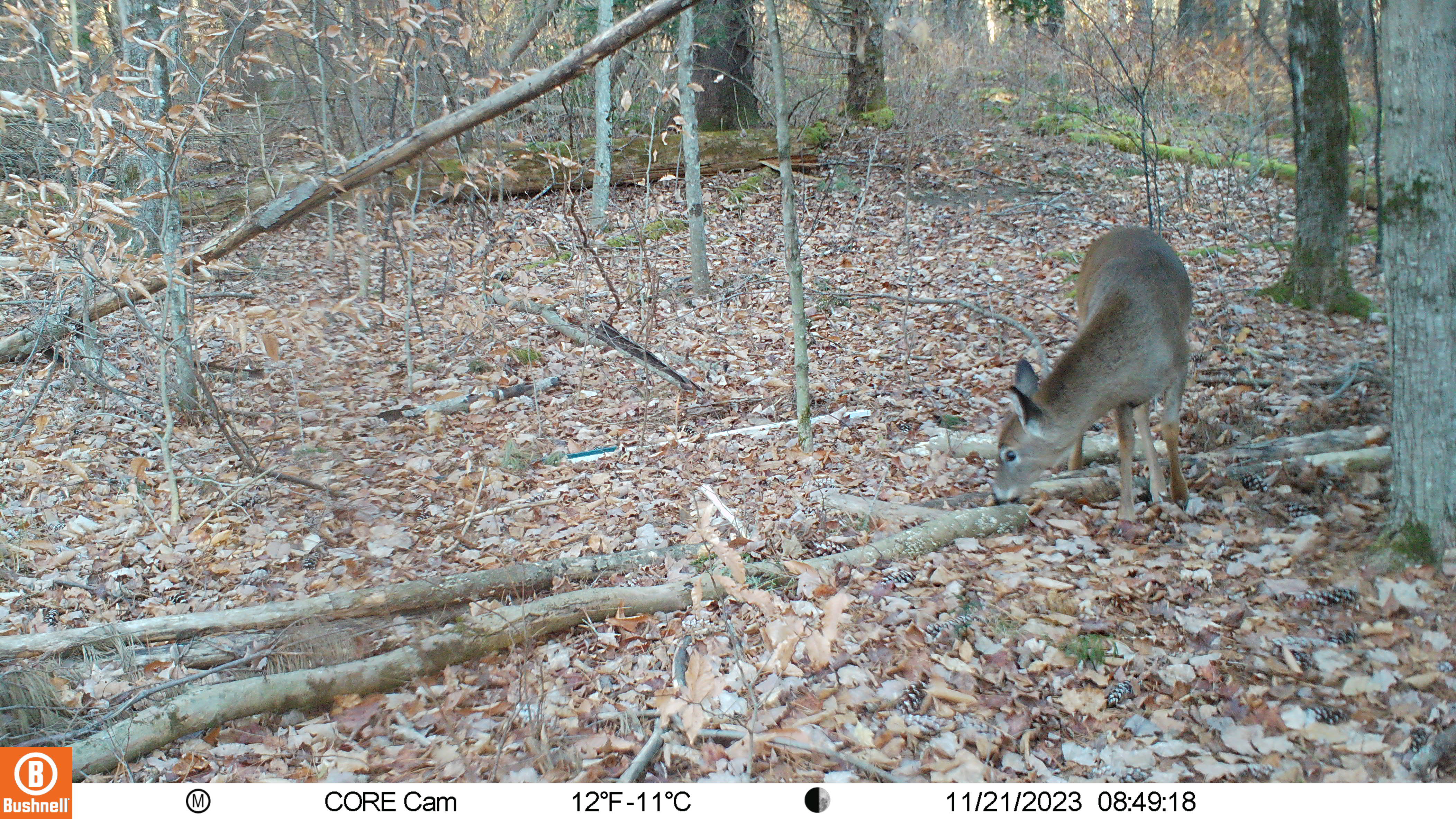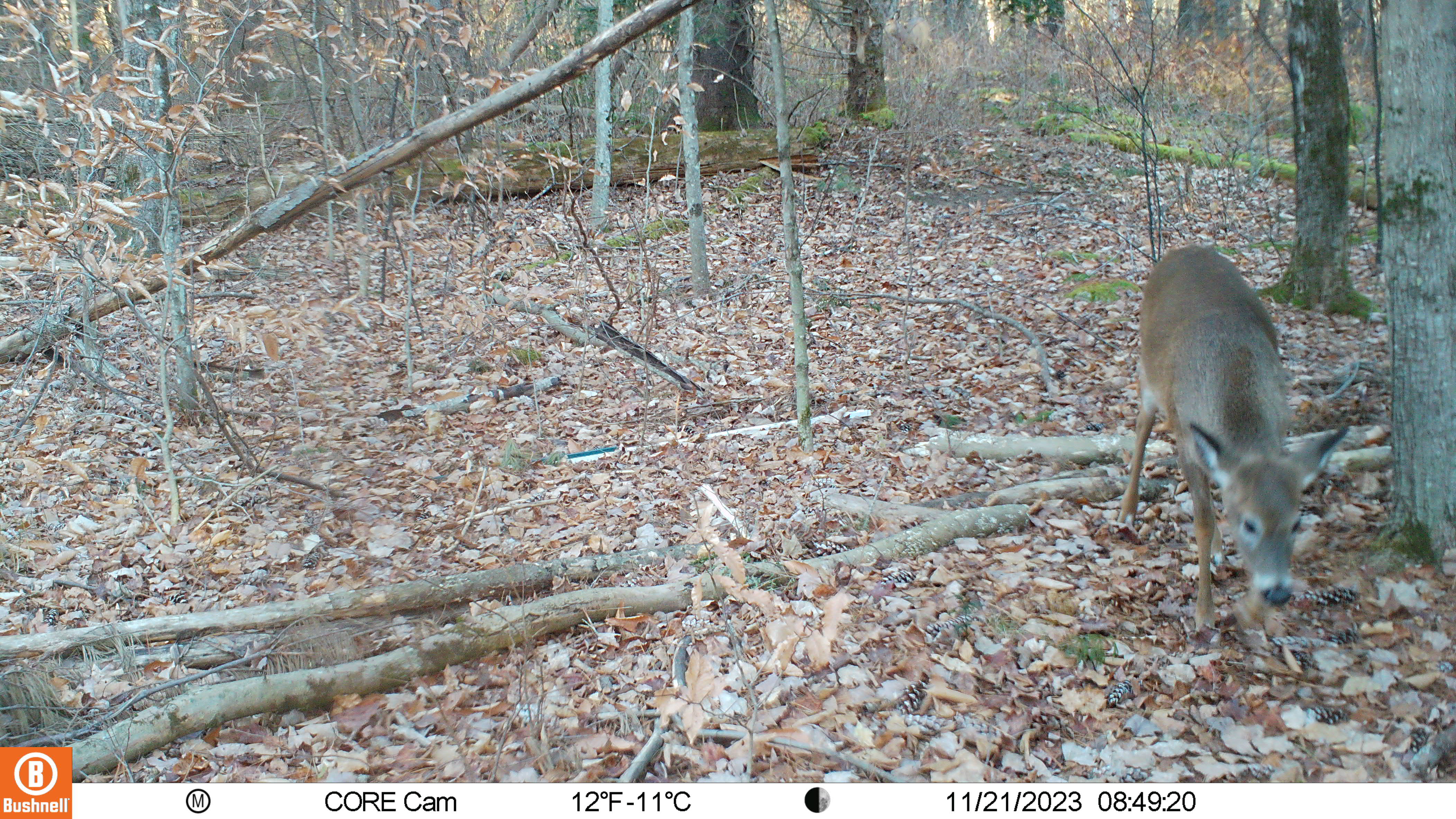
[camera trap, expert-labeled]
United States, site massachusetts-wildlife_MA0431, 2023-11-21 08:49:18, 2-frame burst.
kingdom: Animalia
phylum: Chordata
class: Mammalia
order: Artiodactyla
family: Cervidae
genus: Odocoileus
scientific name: Odocoileus virginianus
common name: white-tailed deer